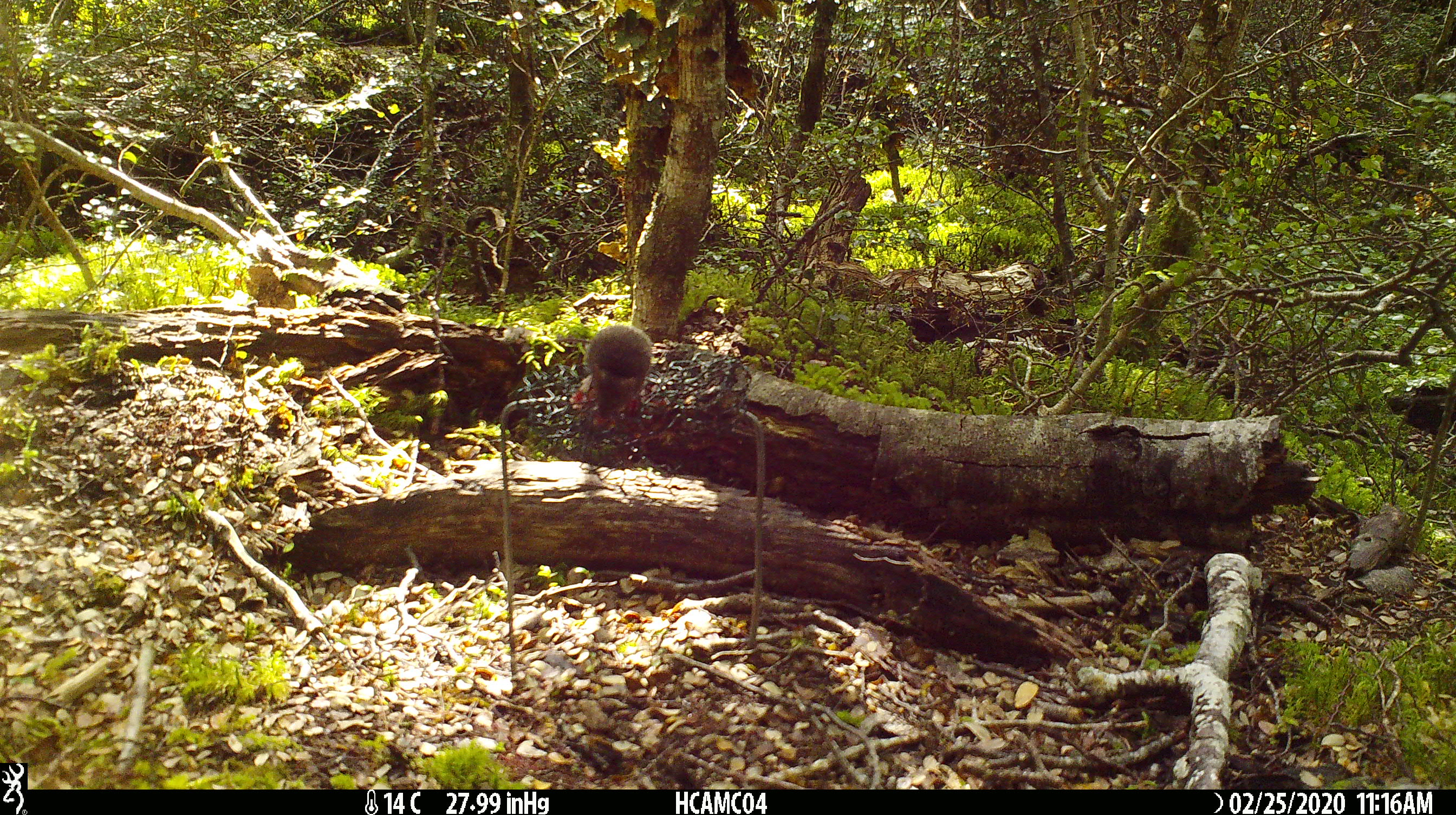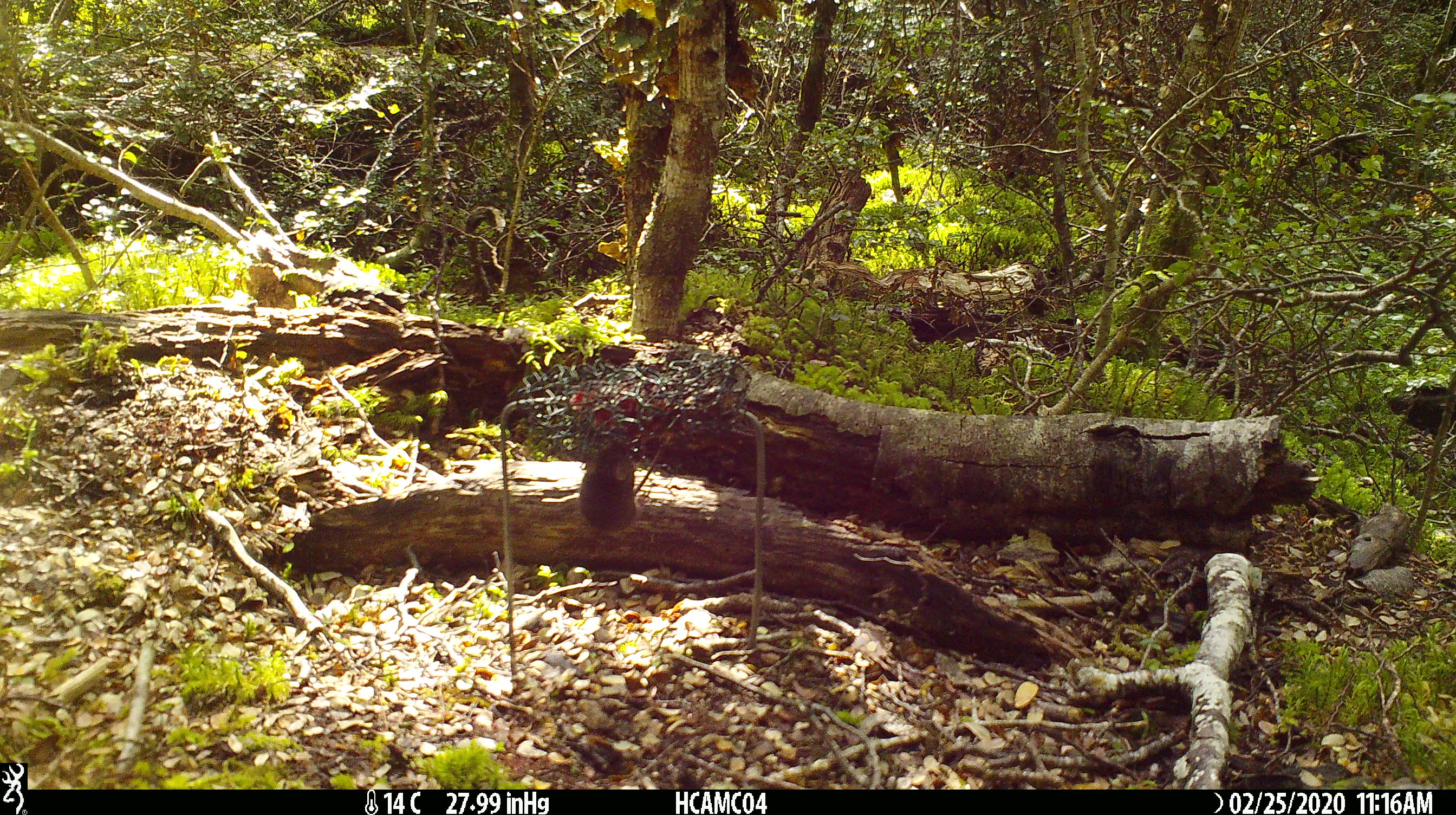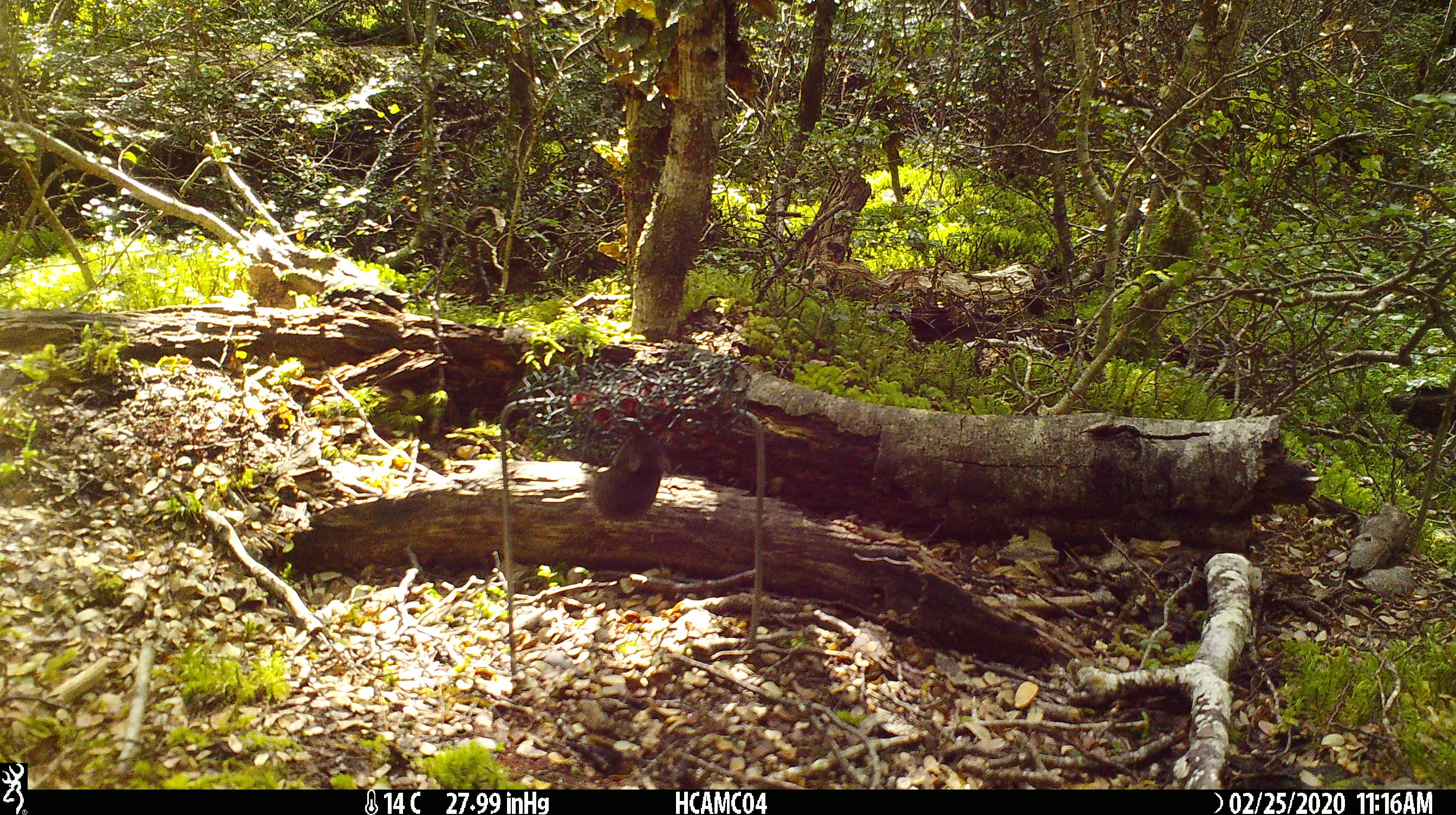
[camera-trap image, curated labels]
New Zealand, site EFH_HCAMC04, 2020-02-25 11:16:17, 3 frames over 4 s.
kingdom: Animalia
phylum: Chordata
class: Mammalia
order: Rodentia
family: Muridae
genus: Mus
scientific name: Mus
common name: mouse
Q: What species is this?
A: Mouse (Mus).